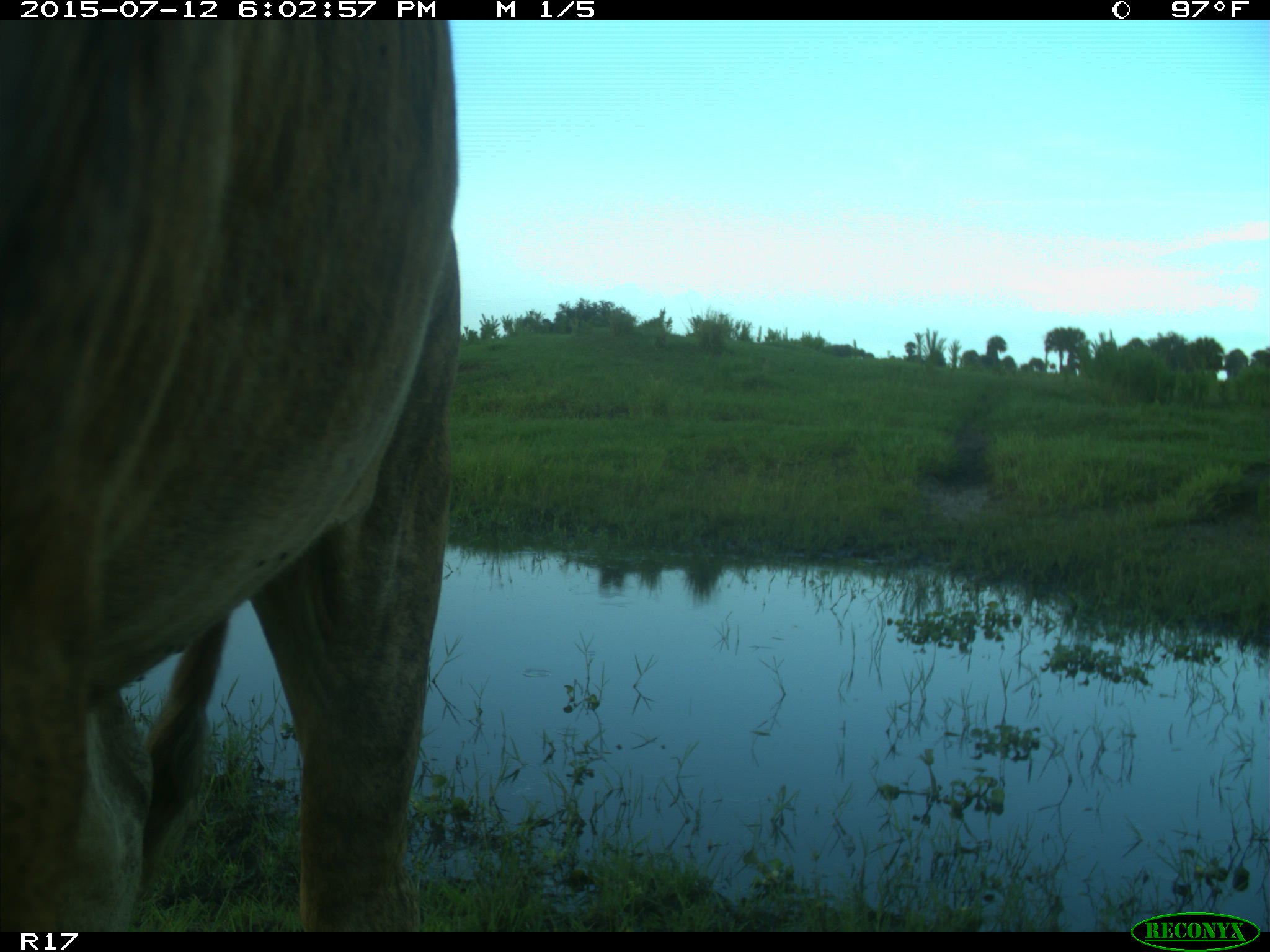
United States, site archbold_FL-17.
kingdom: Animalia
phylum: Chordata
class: Mammalia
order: Artiodactyla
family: Bovidae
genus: Bos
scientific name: Bos taurus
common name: domestic cow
Bos taurus (domestic cow).